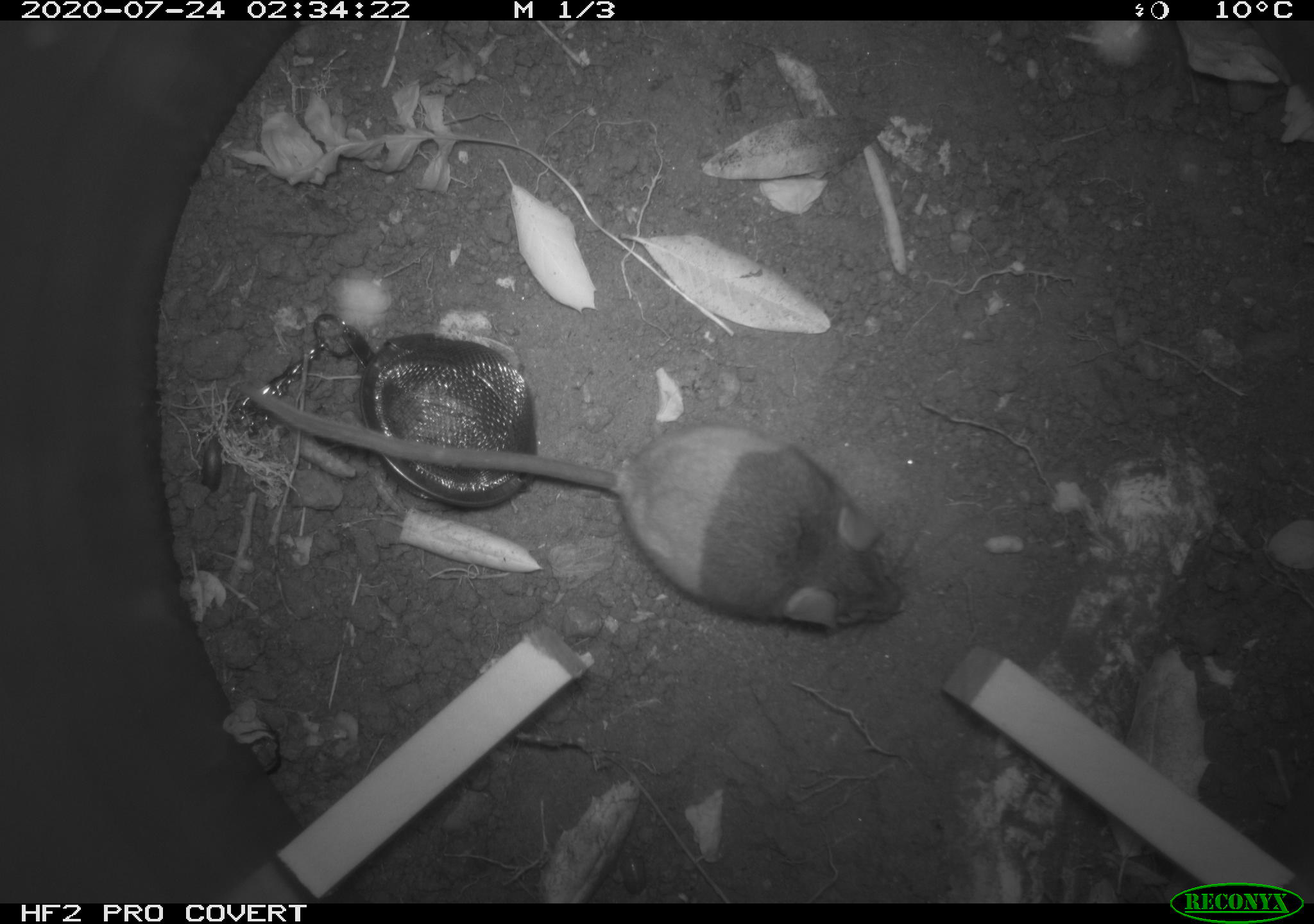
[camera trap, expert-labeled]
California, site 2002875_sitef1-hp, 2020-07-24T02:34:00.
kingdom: Animalia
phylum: Chordata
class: Mammalia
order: Rodentia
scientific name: Rodentia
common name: rodent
Rodent (Rodentia).